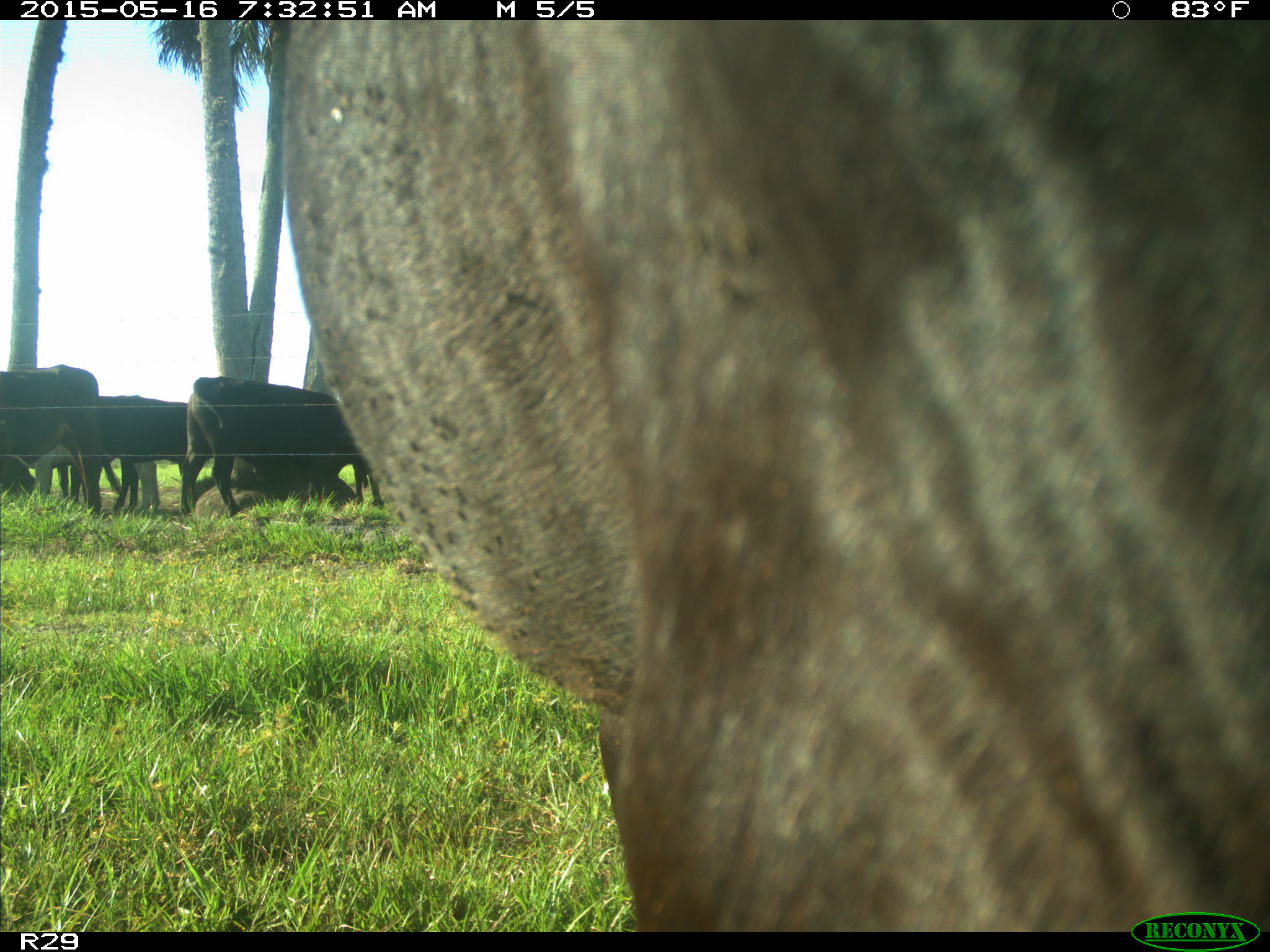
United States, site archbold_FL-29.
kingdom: Animalia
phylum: Chordata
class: Mammalia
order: Artiodactyla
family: Bovidae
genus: Bos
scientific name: Bos taurus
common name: domestic cow